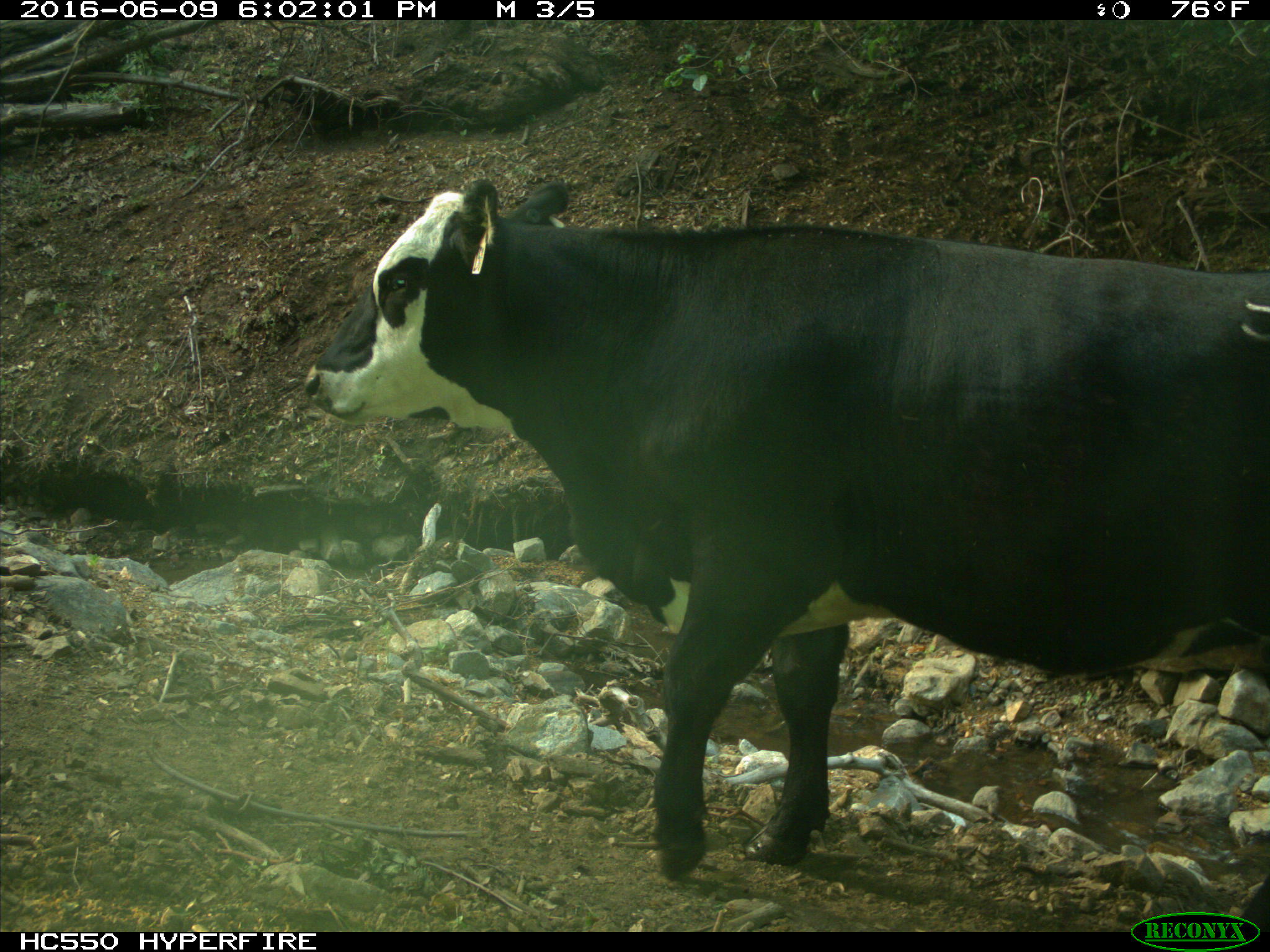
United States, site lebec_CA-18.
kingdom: Animalia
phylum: Chordata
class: Mammalia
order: Artiodactyla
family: Bovidae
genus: Bos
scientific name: Bos taurus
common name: domestic cow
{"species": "Bos taurus (domestic cow)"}